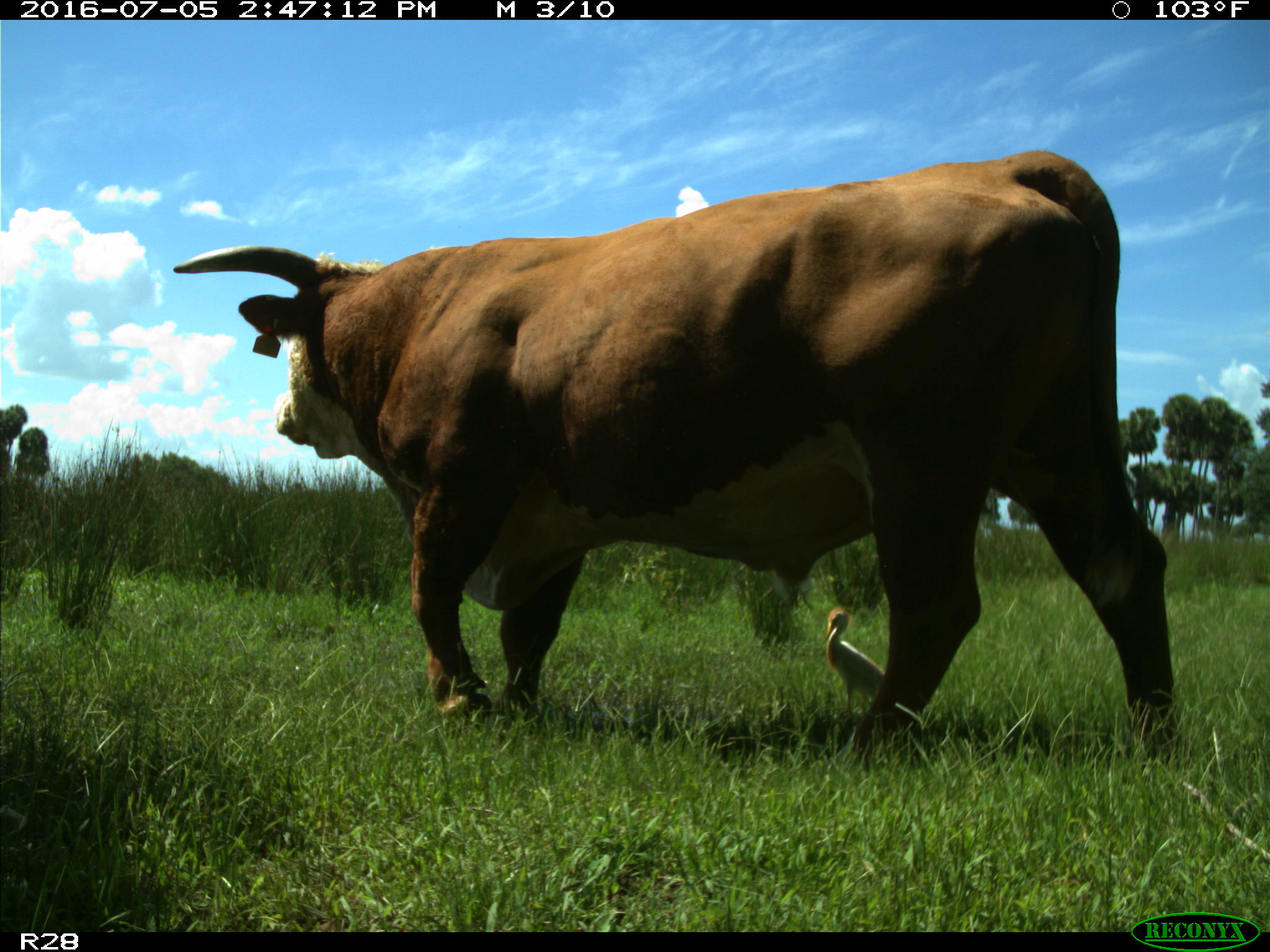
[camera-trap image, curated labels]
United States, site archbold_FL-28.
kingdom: Animalia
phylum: Chordata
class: Mammalia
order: Artiodactyla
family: Bovidae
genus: Bos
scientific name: Bos taurus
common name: domestic cow